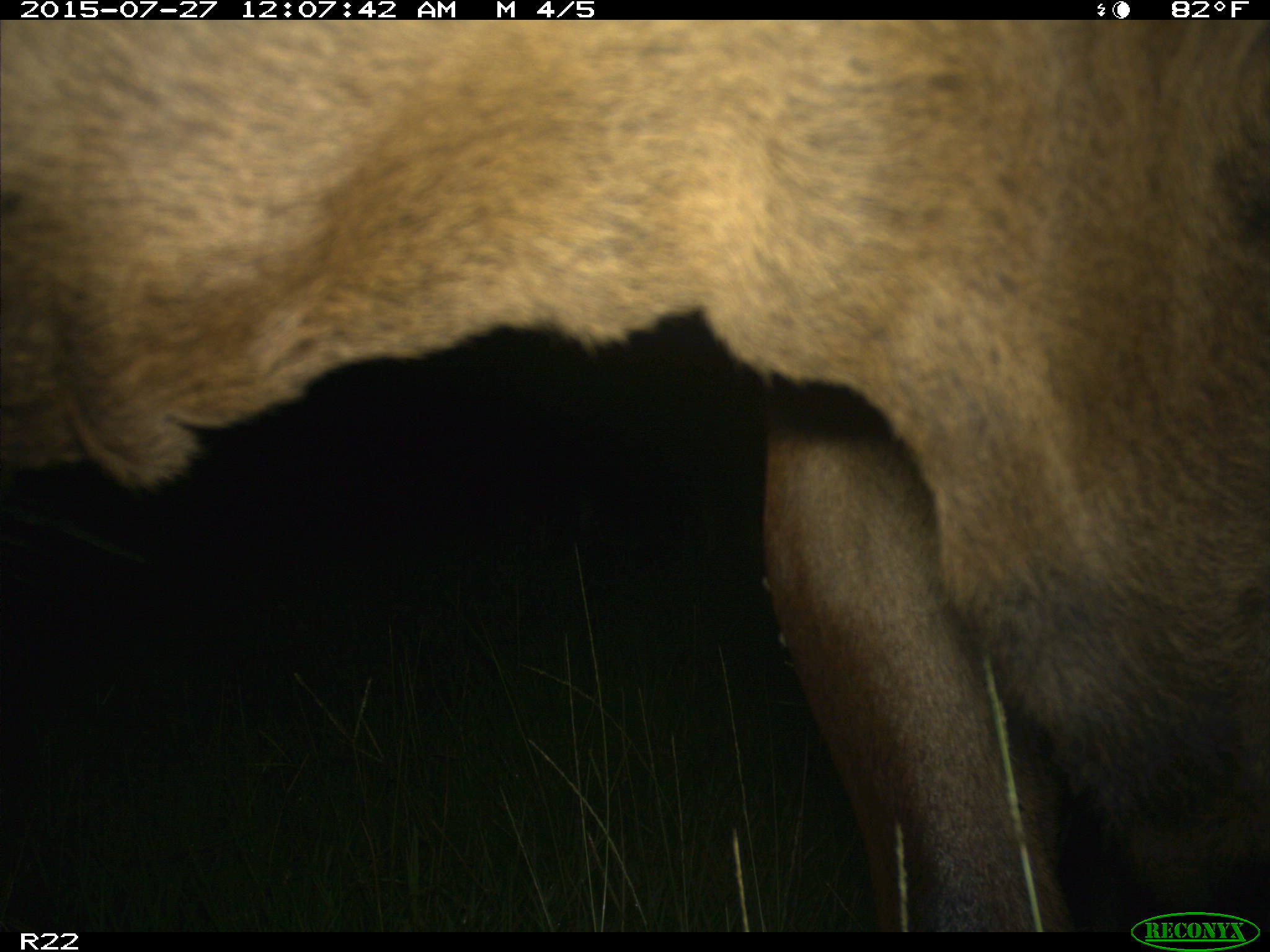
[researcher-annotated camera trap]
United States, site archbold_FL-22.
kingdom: Animalia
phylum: Chordata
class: Mammalia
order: Artiodactyla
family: Bovidae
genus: Bos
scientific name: Bos taurus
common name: domestic cow